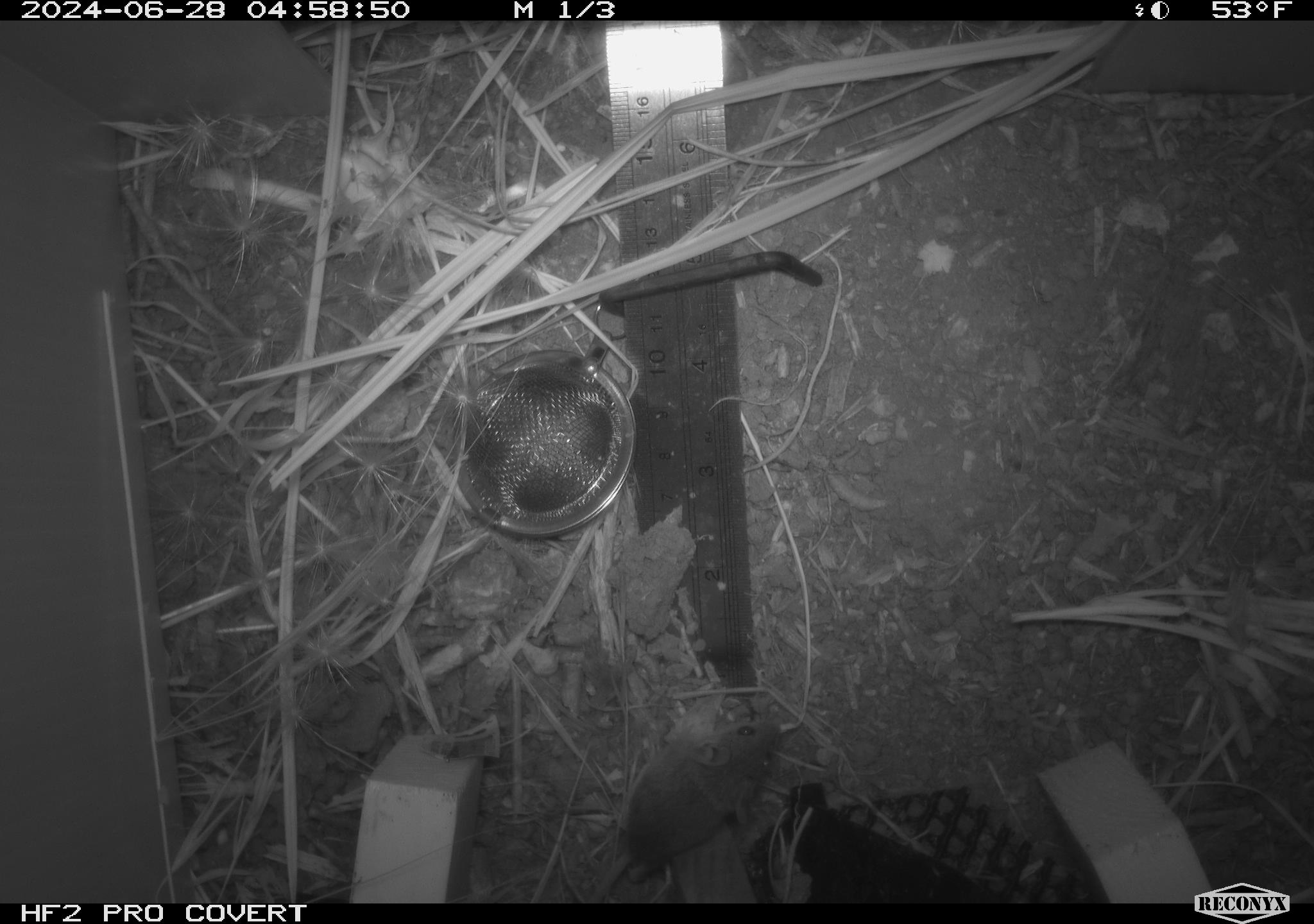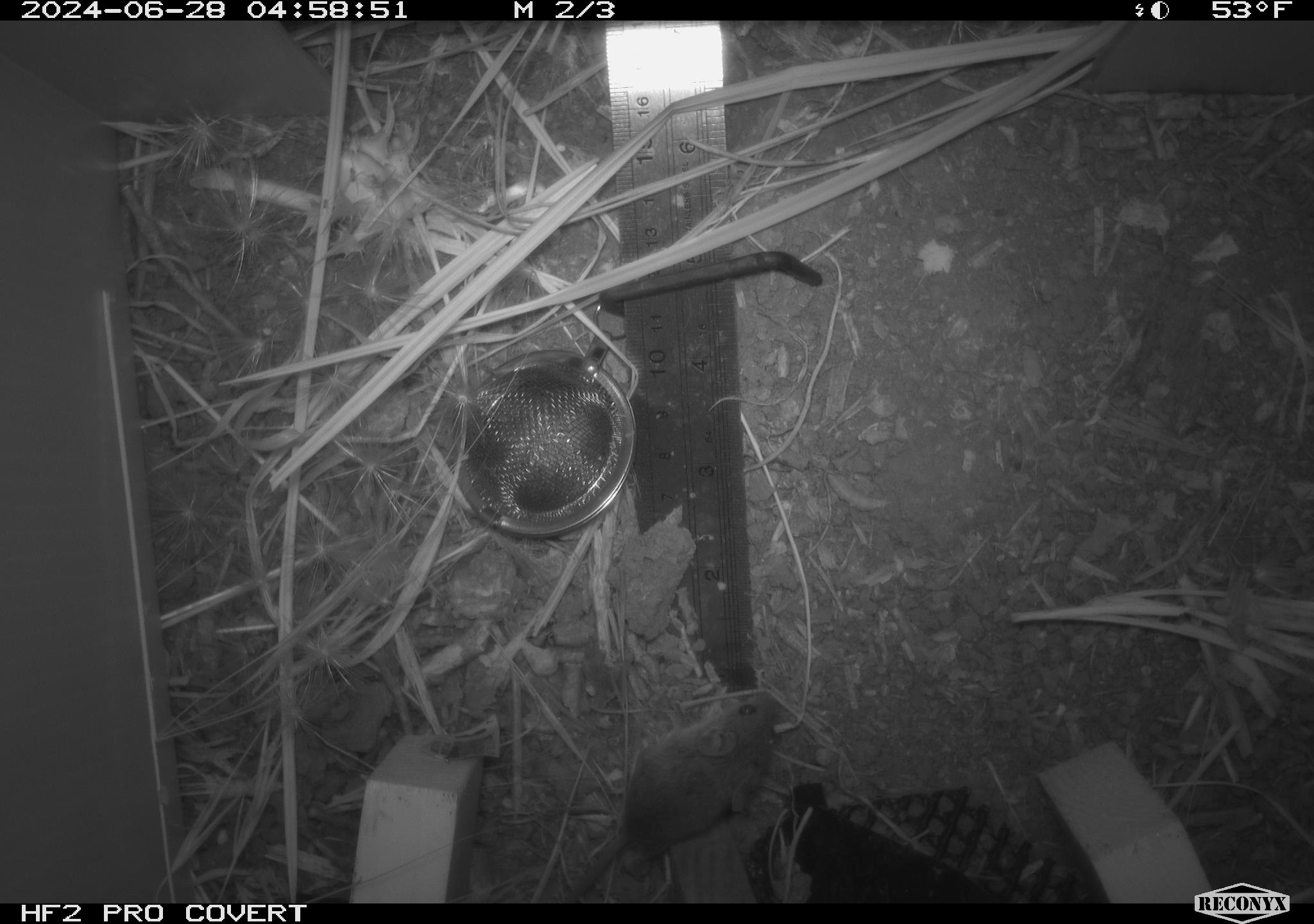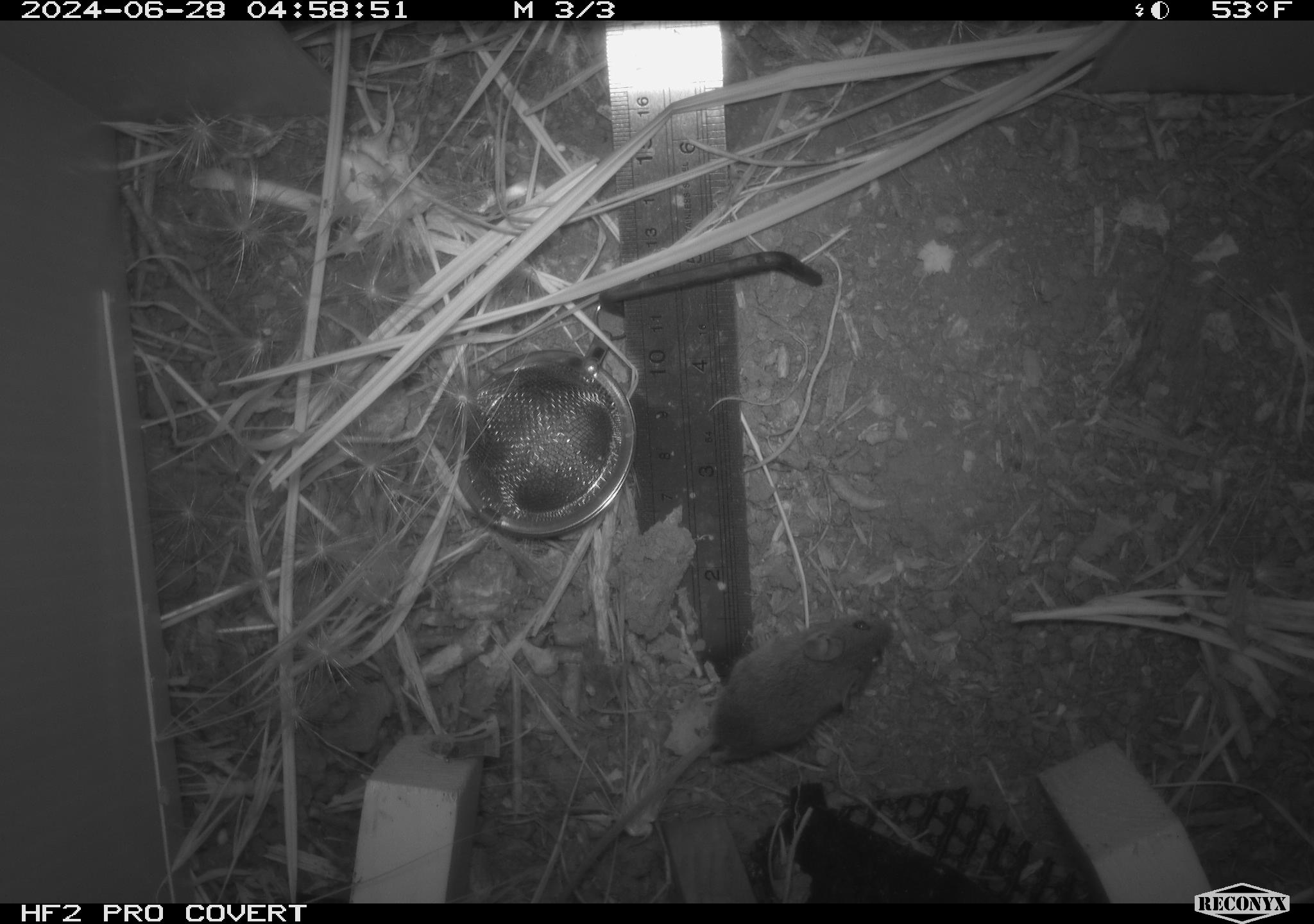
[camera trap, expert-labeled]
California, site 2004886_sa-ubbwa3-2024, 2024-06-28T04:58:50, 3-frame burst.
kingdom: Animalia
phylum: Chordata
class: Mammalia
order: Rodentia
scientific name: Rodentia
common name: mouse species